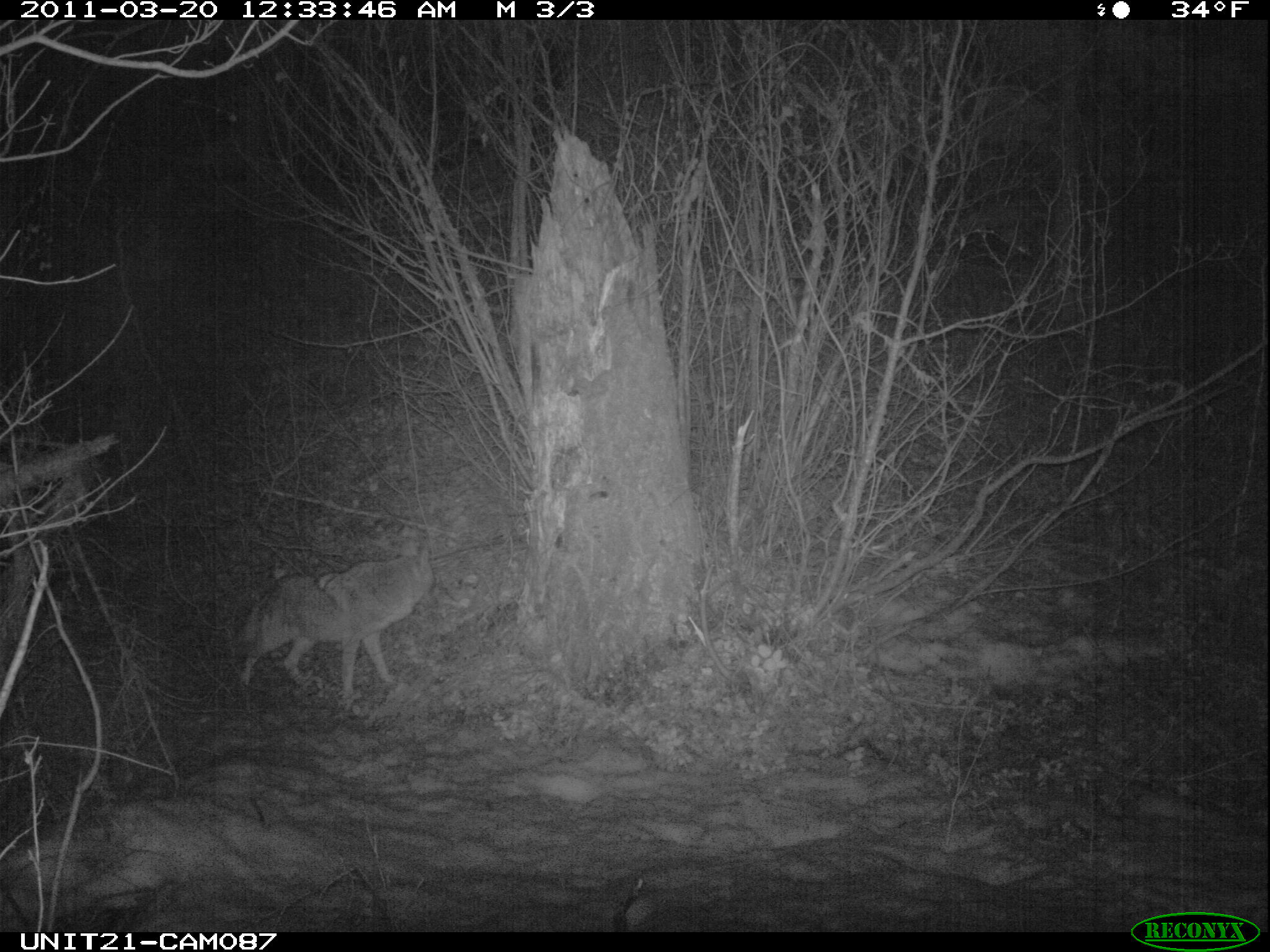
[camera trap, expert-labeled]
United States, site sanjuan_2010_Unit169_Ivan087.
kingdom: Animalia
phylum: Chordata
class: Mammalia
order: Carnivora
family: Canidae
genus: Canis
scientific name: Canis latrans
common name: coyote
Canis latrans (coyote).